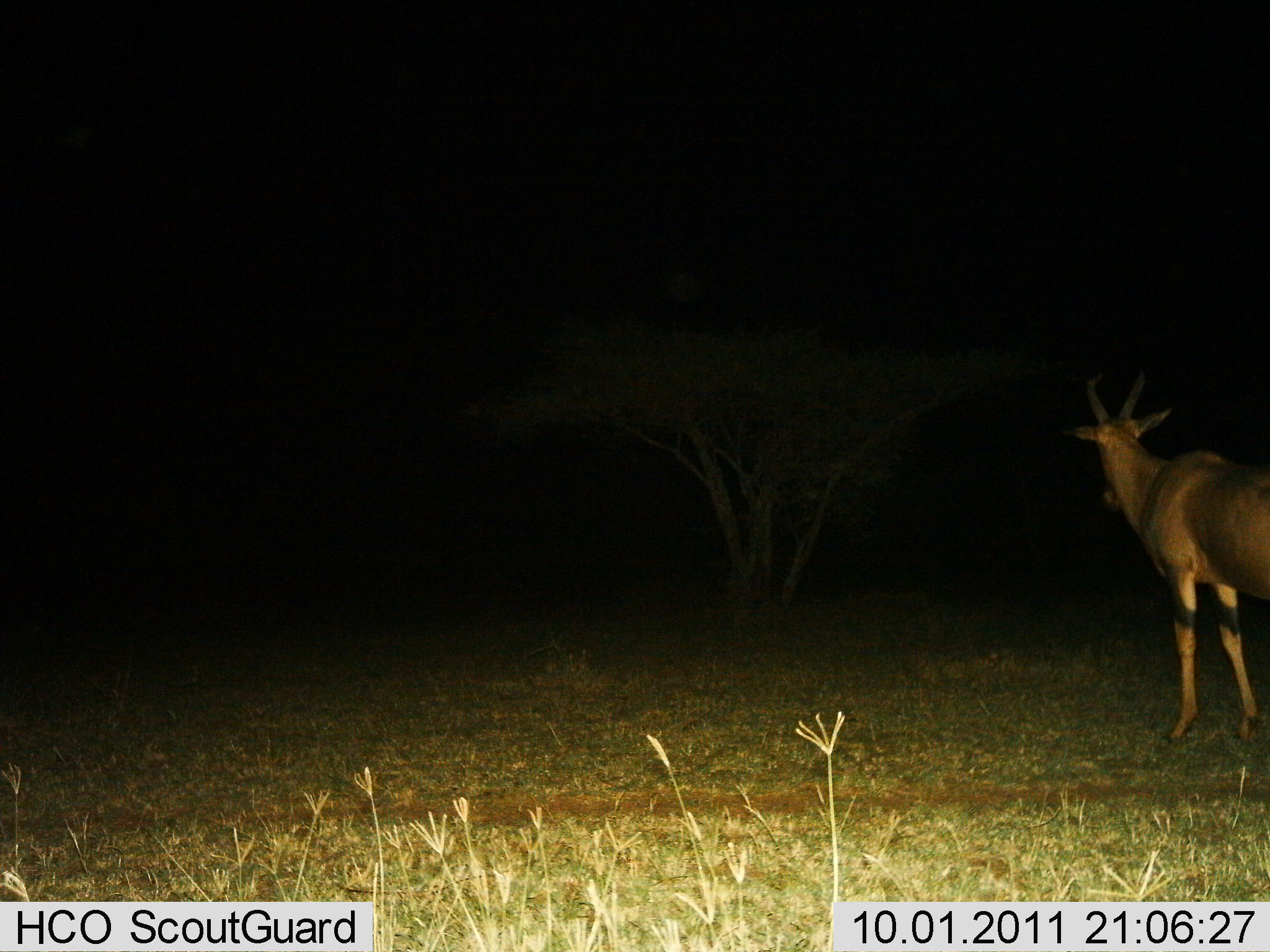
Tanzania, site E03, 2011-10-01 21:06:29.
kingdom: Animalia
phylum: Chordata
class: Mammalia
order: Artiodactyla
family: Bovidae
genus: Damaliscus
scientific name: Damaliscus lunatus jimela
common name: topi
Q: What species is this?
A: Topi (Damaliscus lunatus jimela).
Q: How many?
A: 1.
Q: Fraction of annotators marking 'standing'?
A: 100%.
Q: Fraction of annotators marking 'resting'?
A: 0%.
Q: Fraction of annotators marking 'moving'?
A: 0%.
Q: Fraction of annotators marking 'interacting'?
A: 0%.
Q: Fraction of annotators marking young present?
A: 0%.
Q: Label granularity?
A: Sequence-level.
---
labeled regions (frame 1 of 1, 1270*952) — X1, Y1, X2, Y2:
animal: 1062, 363, 1269, 745